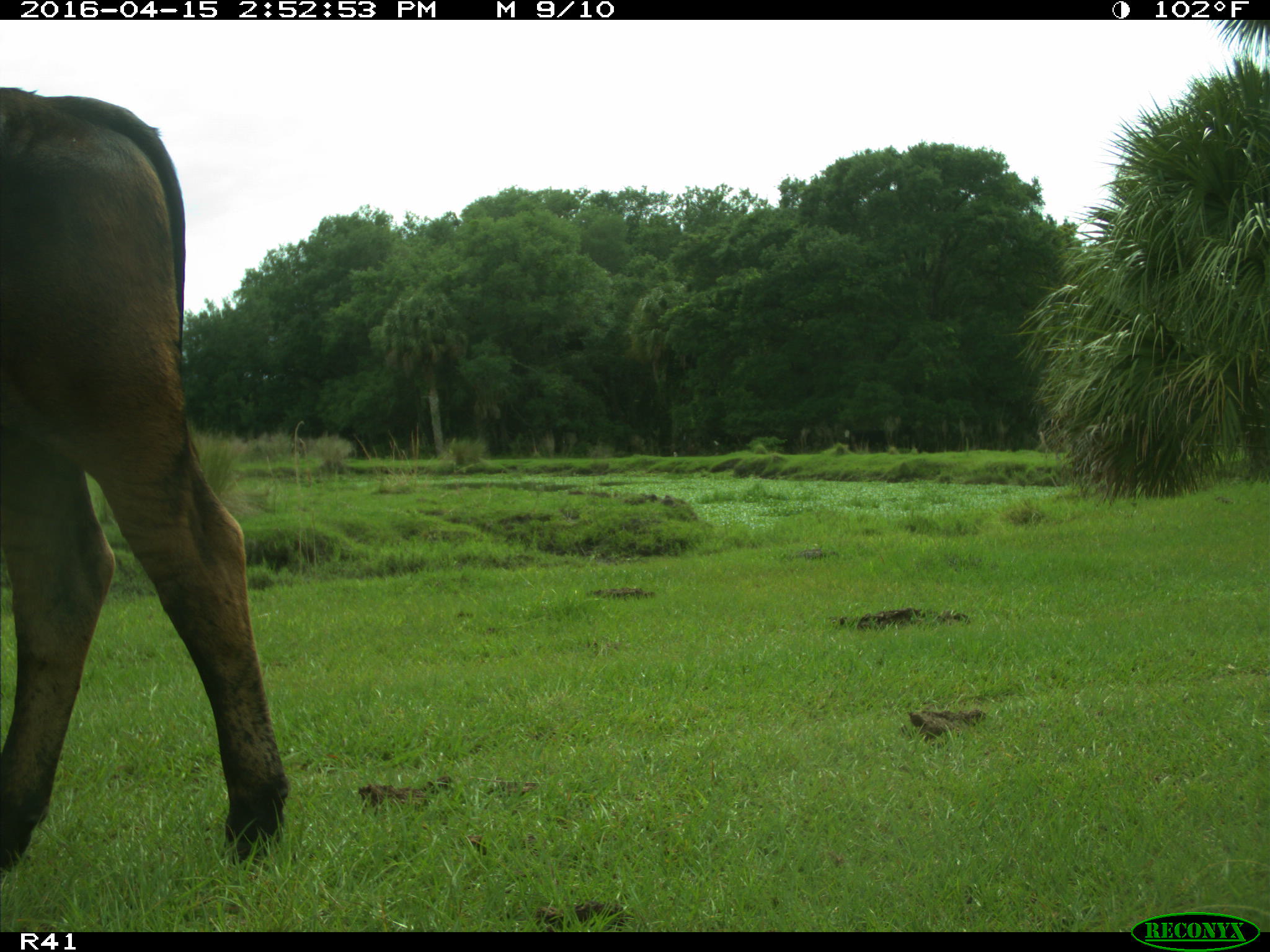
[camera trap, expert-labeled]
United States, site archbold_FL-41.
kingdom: Animalia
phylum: Chordata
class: Mammalia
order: Artiodactyla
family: Bovidae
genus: Bos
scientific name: Bos taurus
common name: domestic cow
Bos taurus (domestic cow).